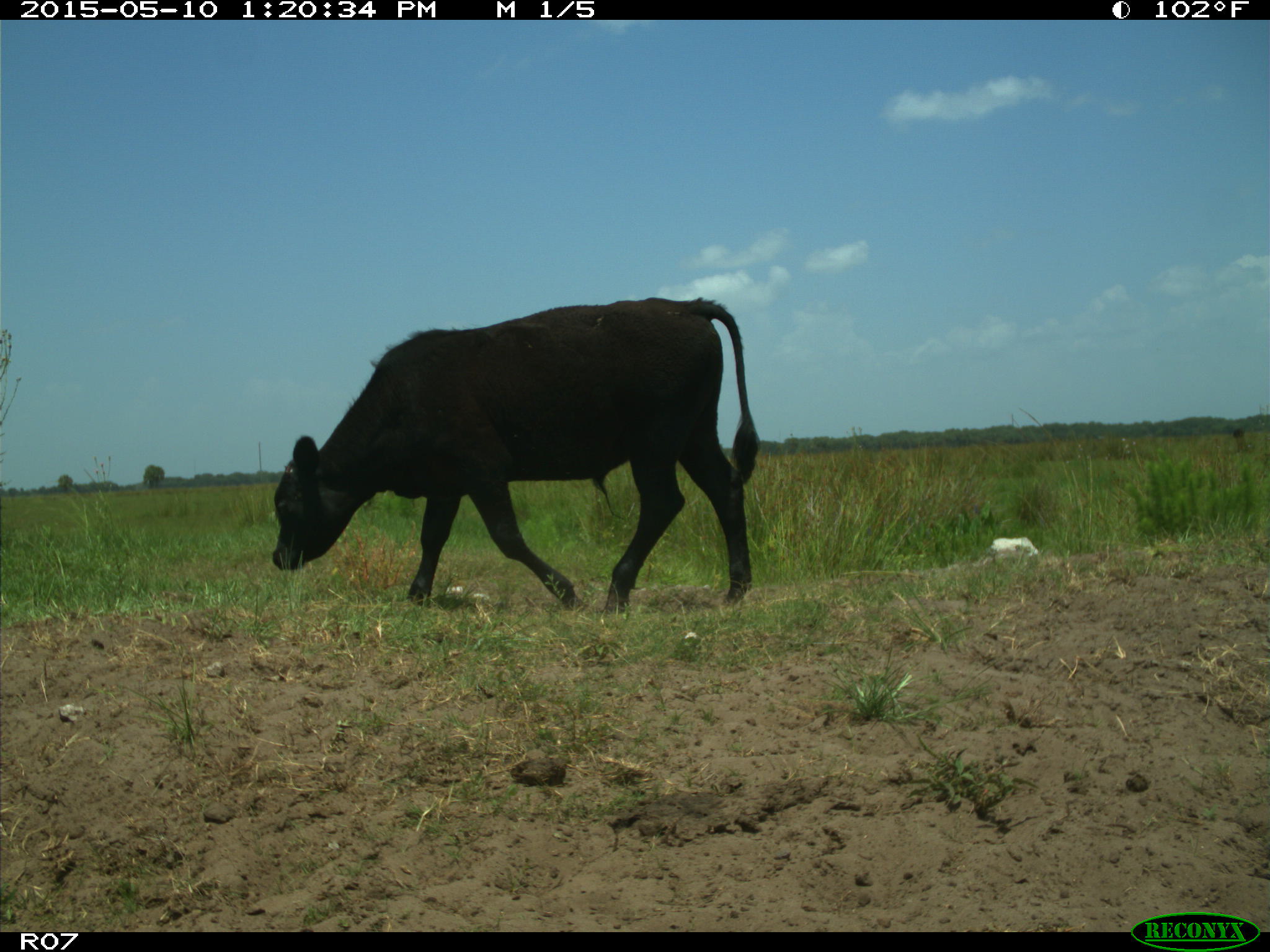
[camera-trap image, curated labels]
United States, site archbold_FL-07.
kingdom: Animalia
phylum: Chordata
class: Mammalia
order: Artiodactyla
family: Bovidae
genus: Bos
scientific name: Bos taurus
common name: domestic cow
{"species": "Bos taurus (domestic cow)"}